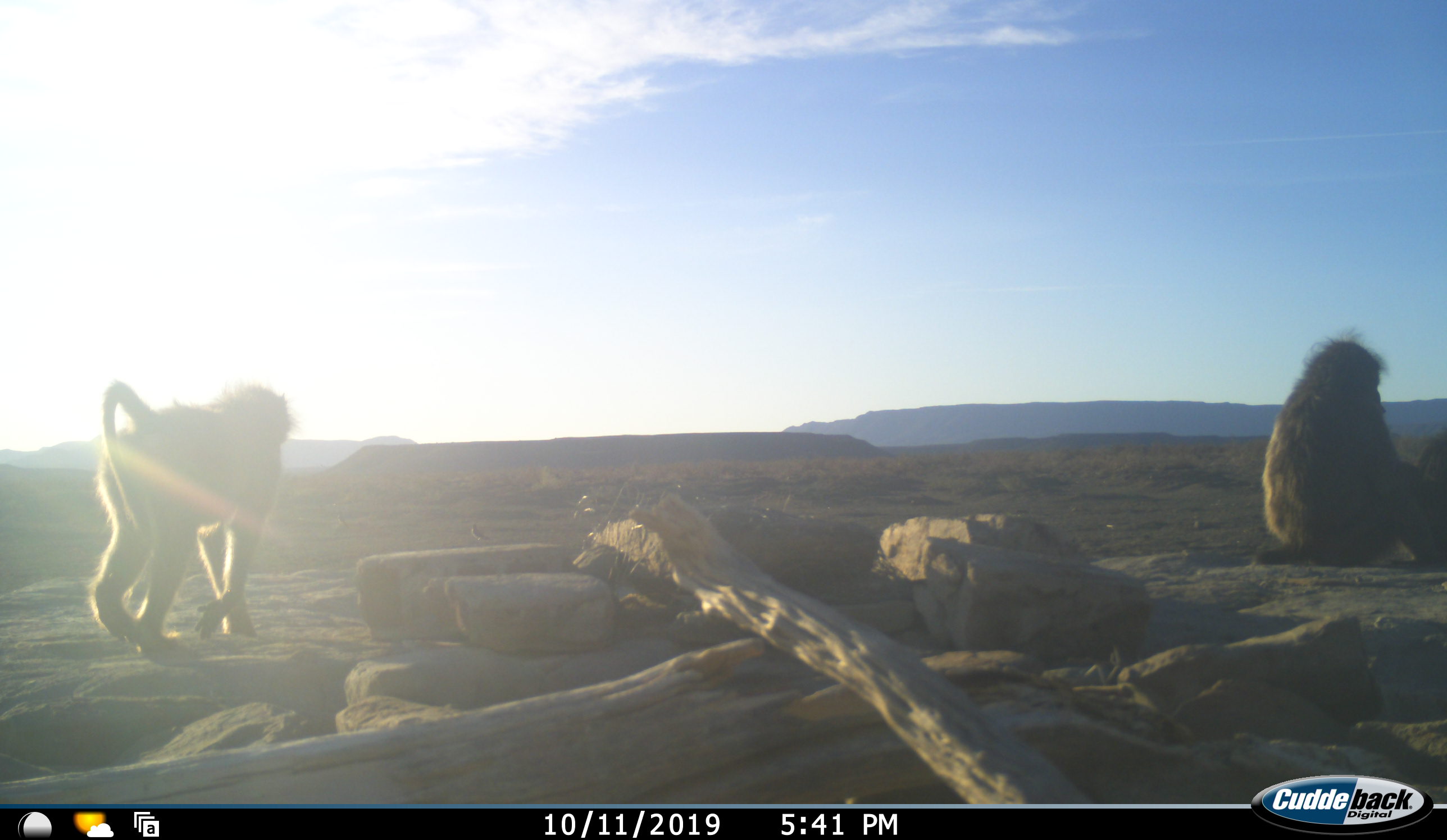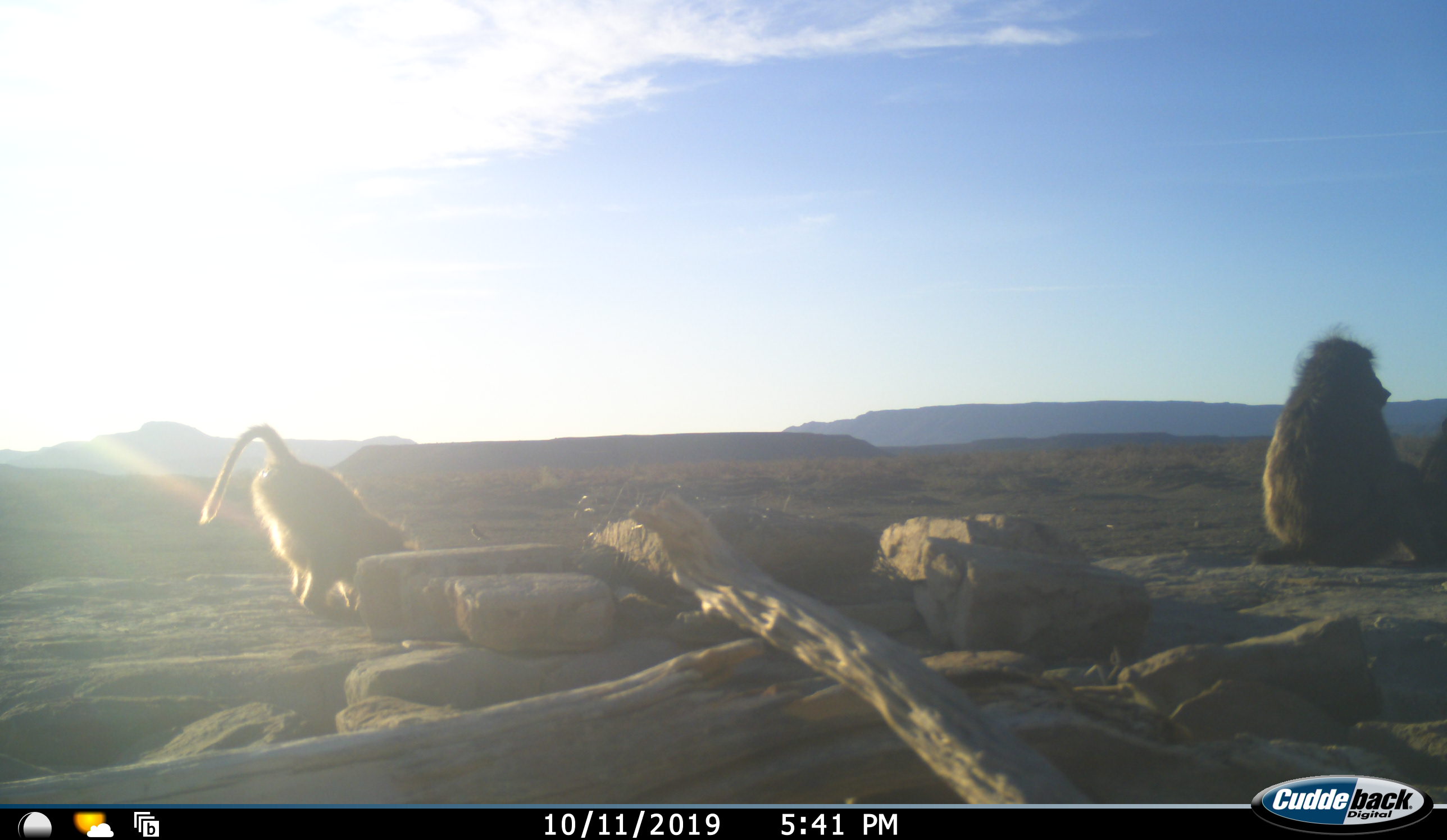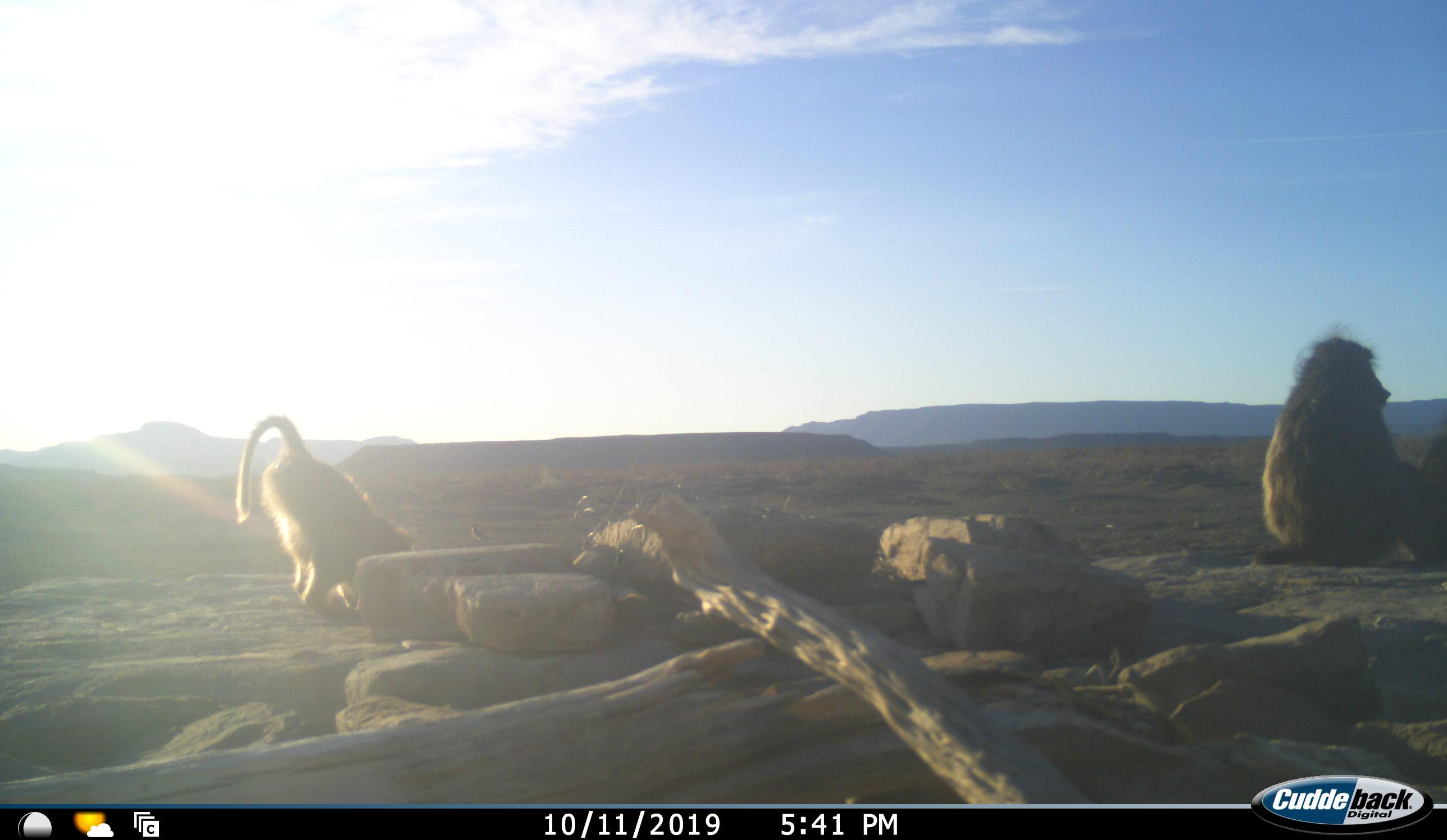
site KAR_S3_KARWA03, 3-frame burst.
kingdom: Animalia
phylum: Chordata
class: Mammalia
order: Primates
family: Cercopithecidae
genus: Papio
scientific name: Papio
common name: baboon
Baboon (Papio), count 3. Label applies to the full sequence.